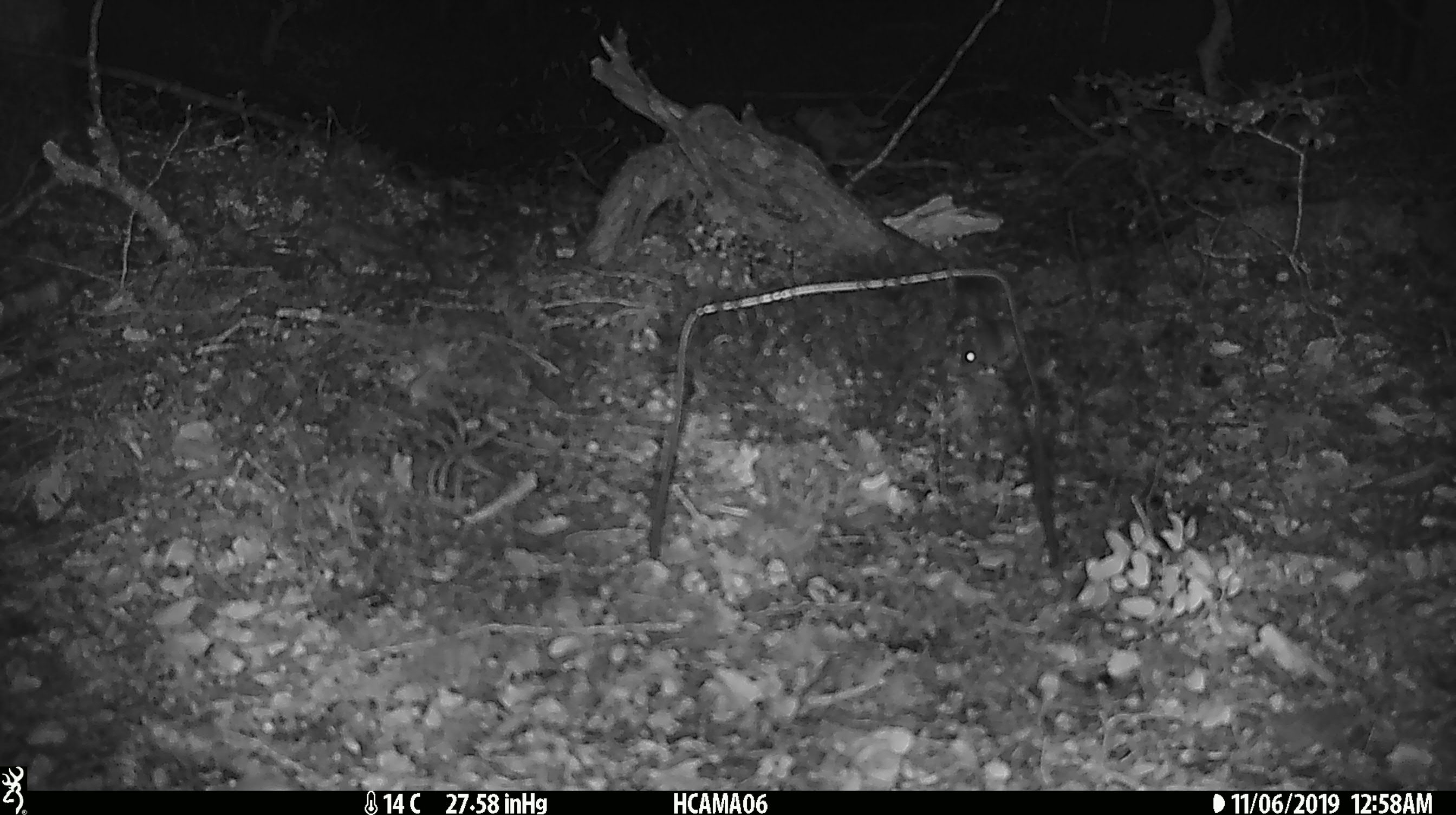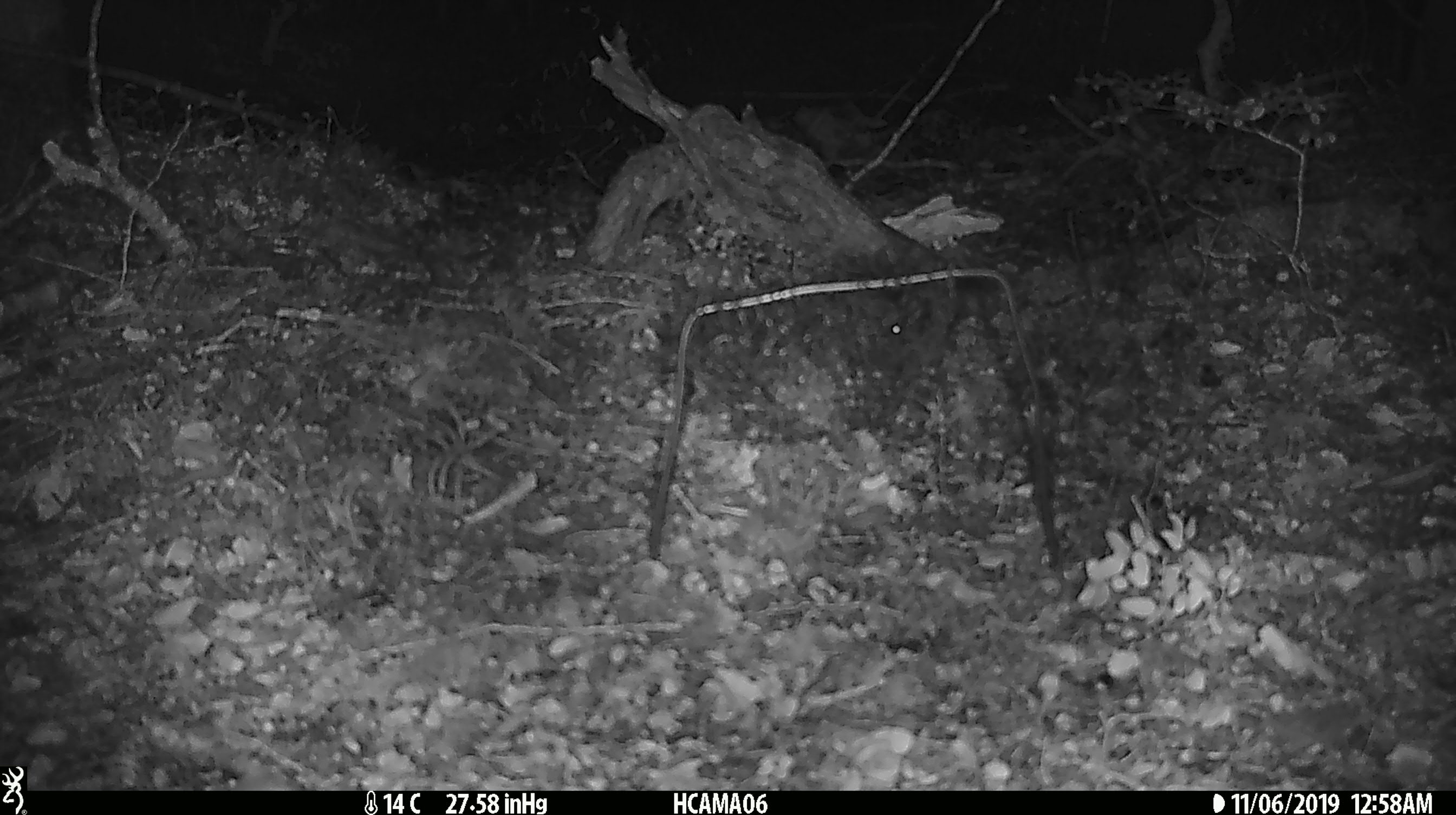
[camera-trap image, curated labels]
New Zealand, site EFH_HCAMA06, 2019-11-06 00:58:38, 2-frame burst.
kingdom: Animalia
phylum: Chordata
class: Mammalia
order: Rodentia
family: Muridae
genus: Mus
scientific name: Mus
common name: mouse